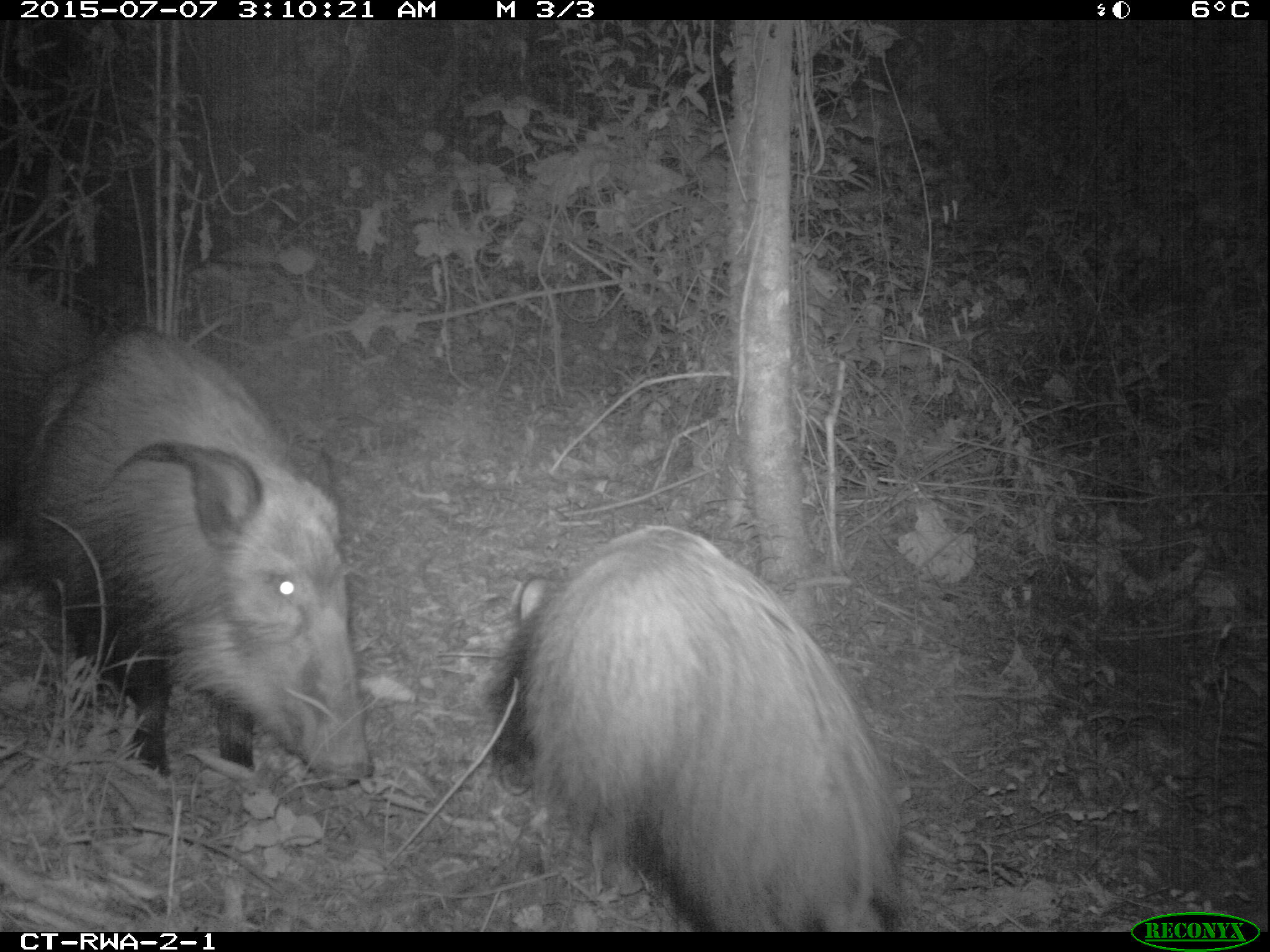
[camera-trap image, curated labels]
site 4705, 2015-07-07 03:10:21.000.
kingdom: Animalia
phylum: Chordata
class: Mammalia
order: Artiodactyla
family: Suidae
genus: Potamochoerus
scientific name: Potamochoerus larvatus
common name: bushpig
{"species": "Potamochoerus larvatus (bushpig)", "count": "2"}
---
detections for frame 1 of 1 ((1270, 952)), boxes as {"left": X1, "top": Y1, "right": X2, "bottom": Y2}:
potamochoerus larvatus: {"left": 482, "top": 521, "right": 906, "bottom": 931}; {"left": 16, "top": 326, "right": 376, "bottom": 791}; {"left": 0, "top": 266, "right": 88, "bottom": 581}